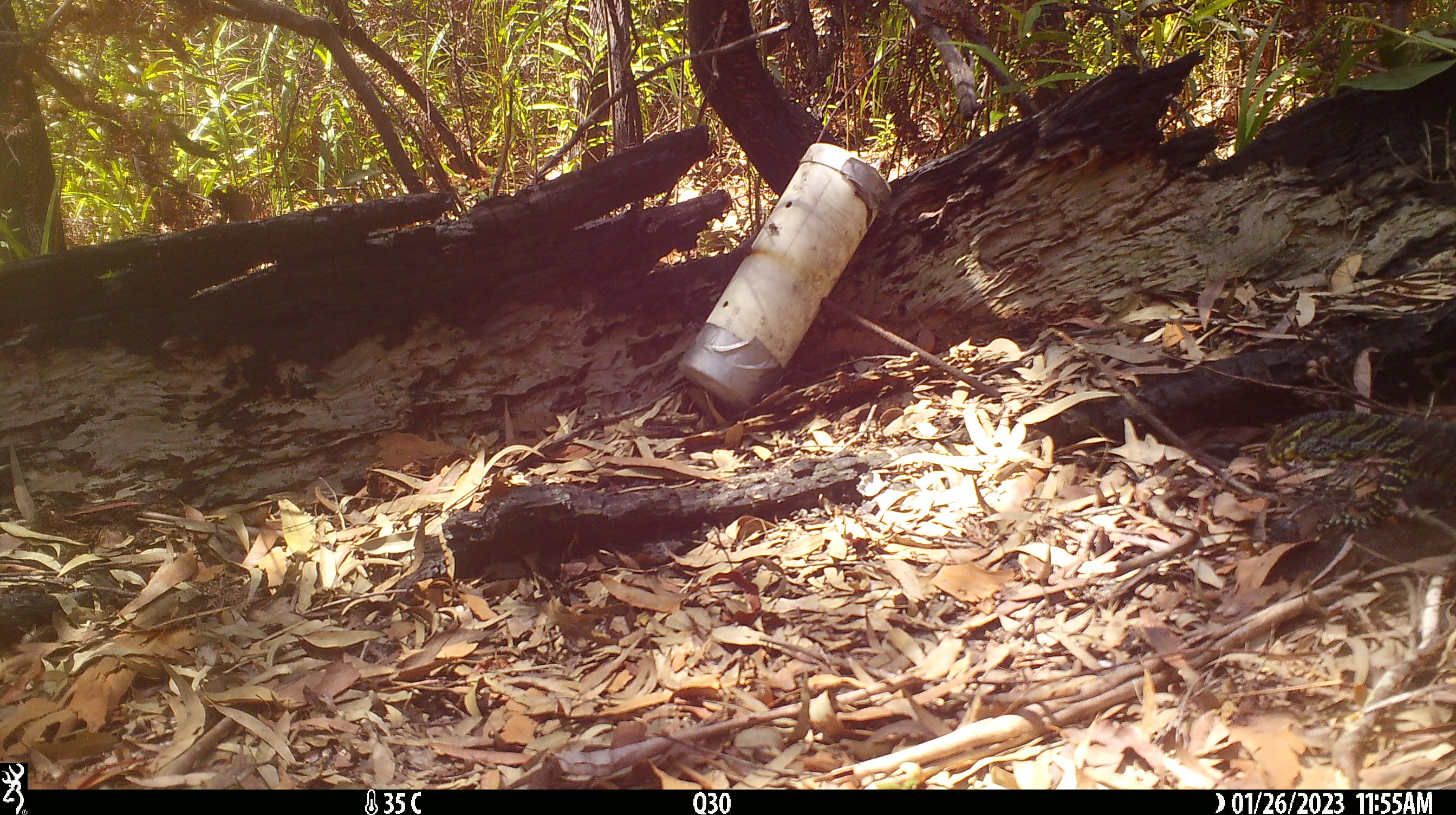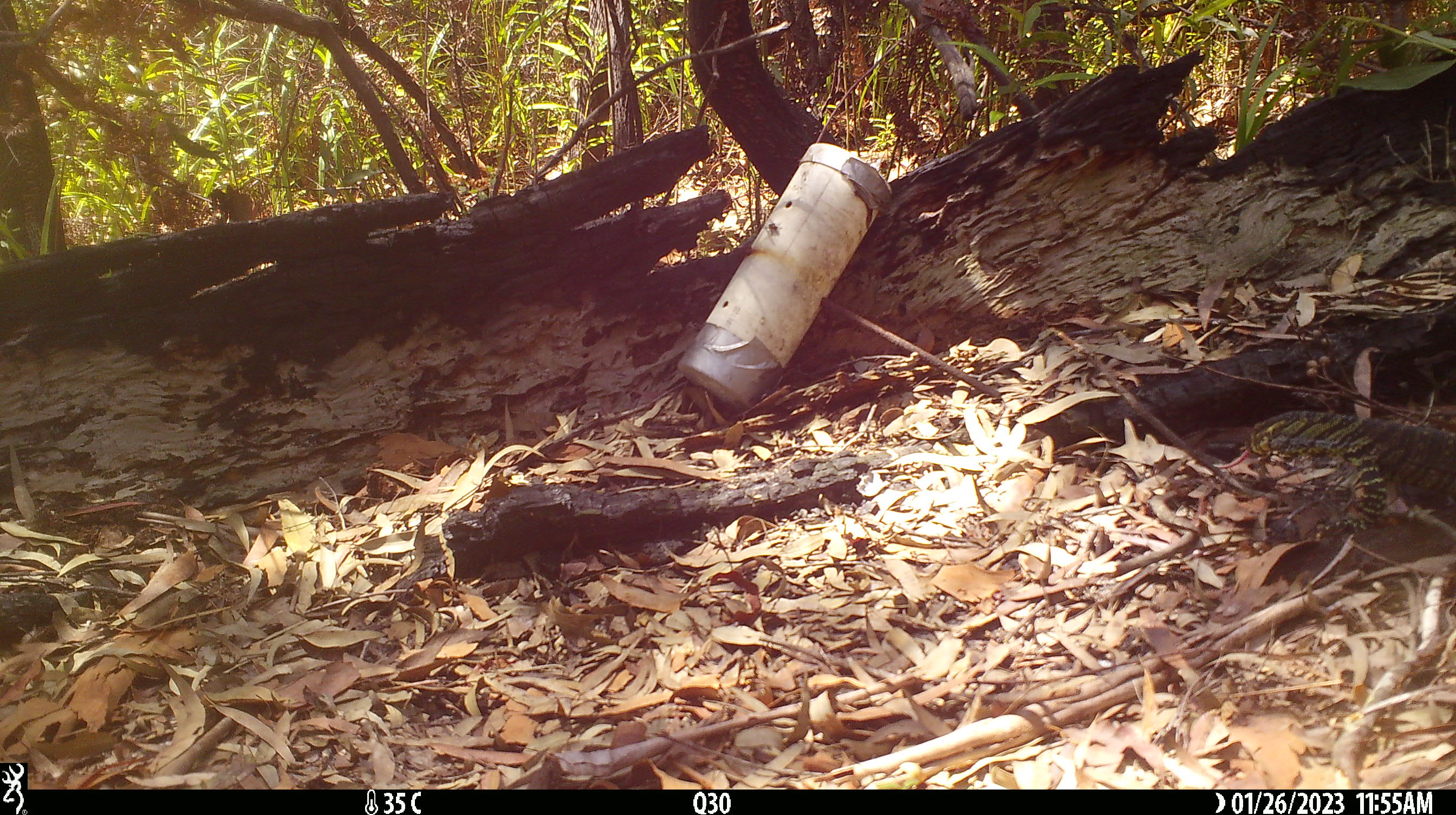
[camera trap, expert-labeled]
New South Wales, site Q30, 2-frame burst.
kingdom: Animalia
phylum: Chordata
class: Reptilia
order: Squamata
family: Varanidae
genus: Varanus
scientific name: Varanus varius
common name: lace monitor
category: goanna